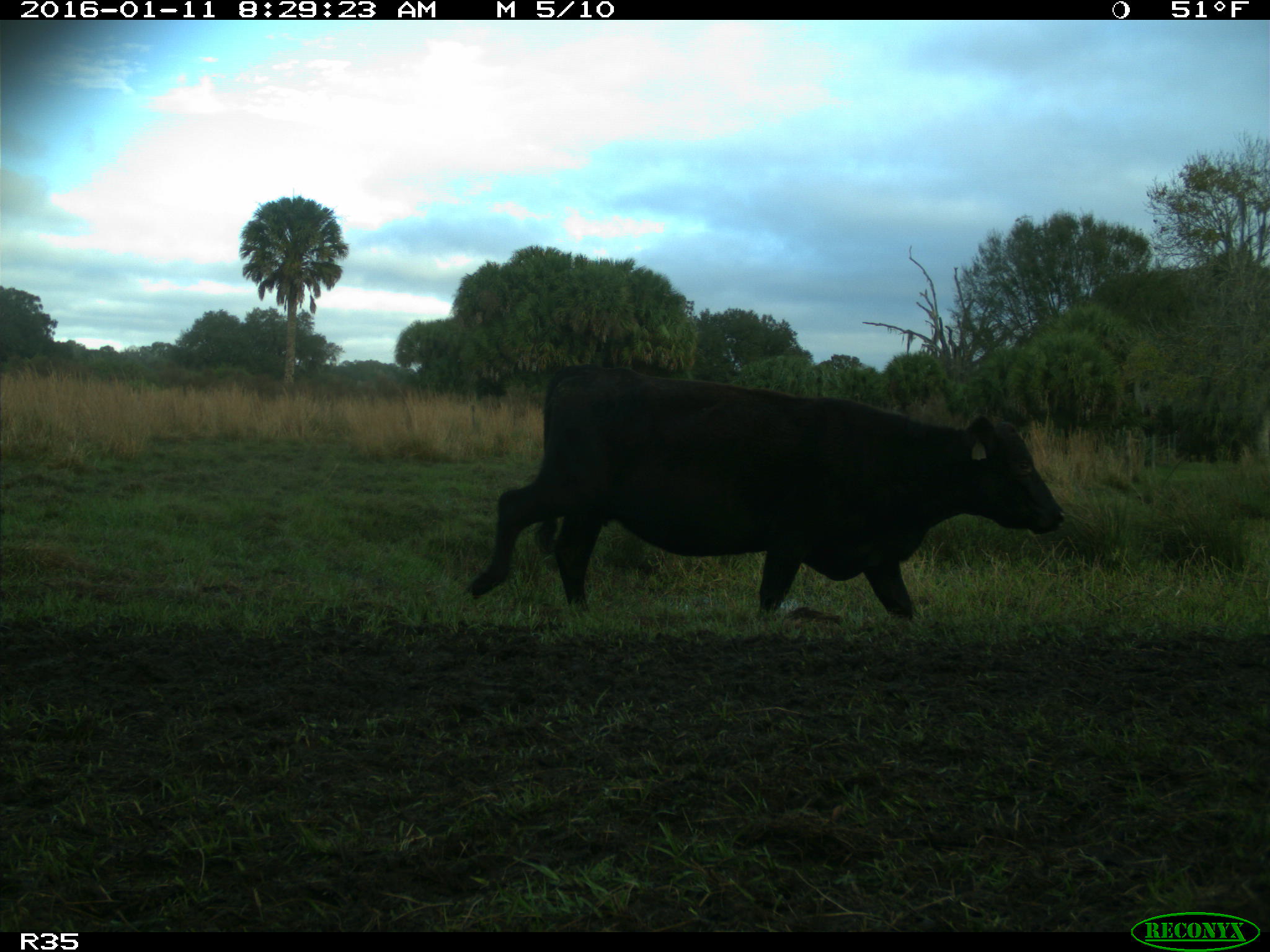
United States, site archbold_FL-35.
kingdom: Animalia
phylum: Chordata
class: Mammalia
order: Artiodactyla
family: Bovidae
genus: Bos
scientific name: Bos taurus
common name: domestic cow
Bos taurus (domestic cow).